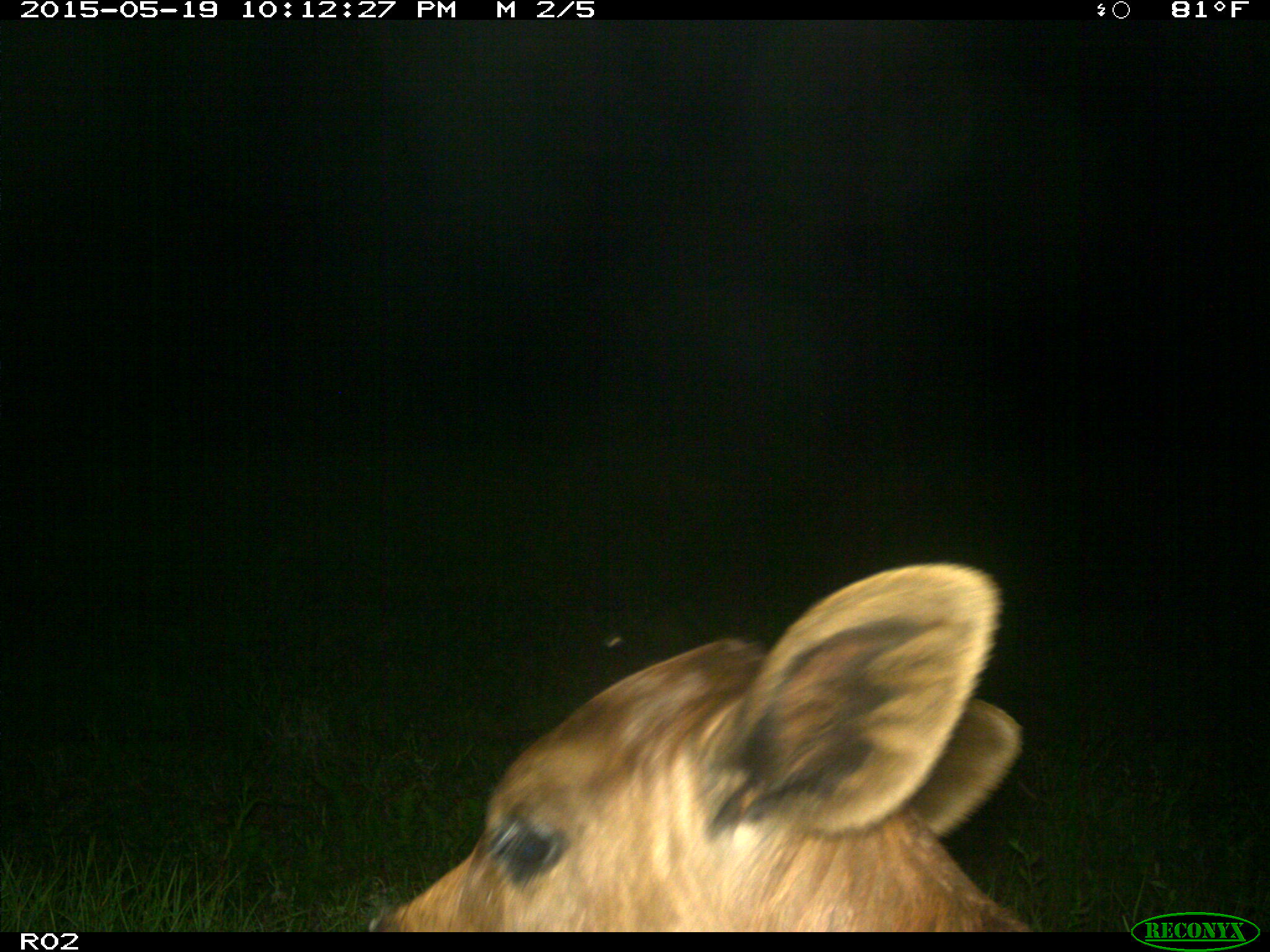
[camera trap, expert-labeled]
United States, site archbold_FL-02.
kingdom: Animalia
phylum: Chordata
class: Mammalia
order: Artiodactyla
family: Bovidae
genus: Bos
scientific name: Bos taurus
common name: domestic cow